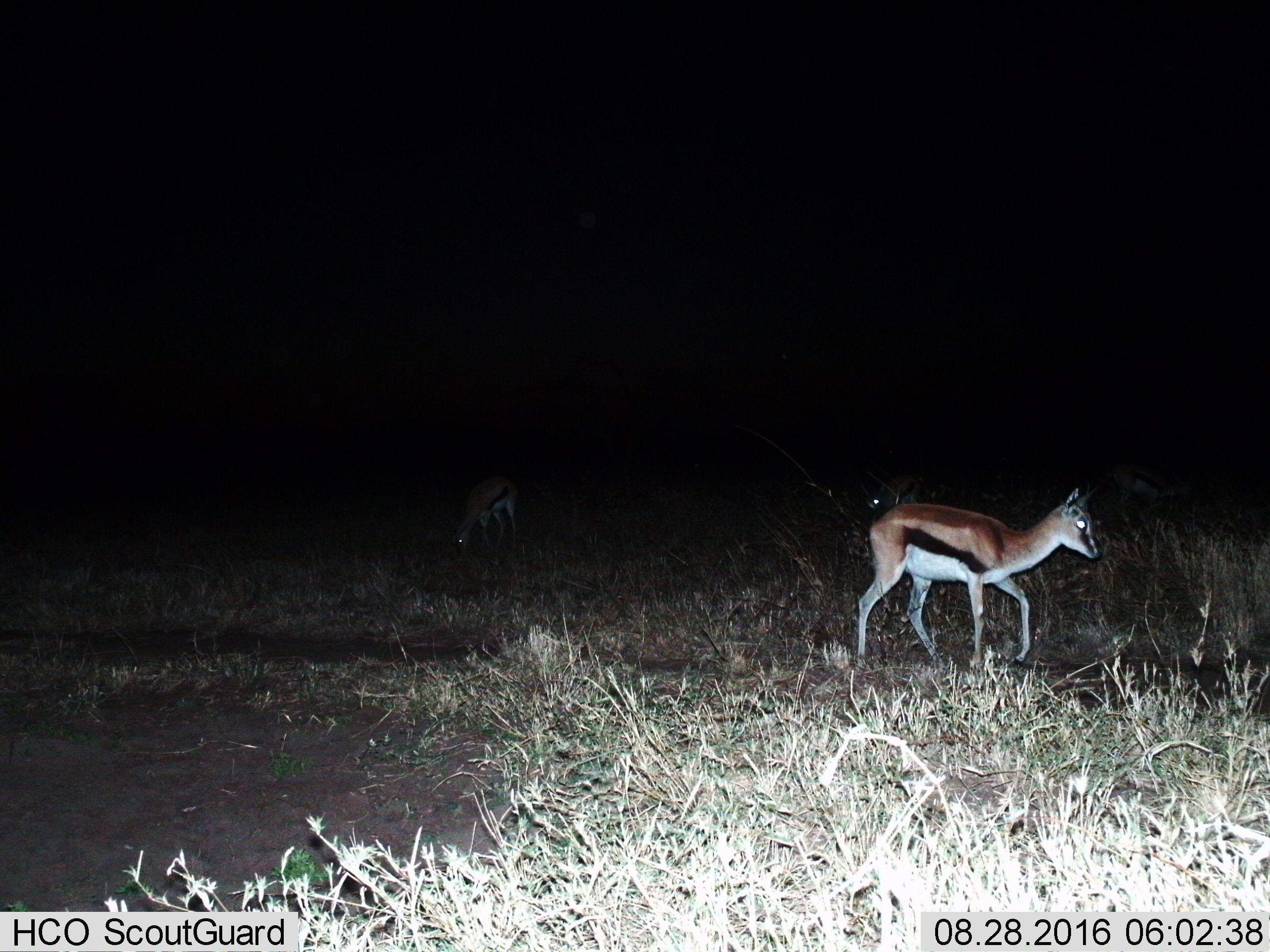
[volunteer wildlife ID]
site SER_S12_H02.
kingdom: Animalia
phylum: Chordata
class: Mammalia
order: Artiodactyla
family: Bovidae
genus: Eudorcas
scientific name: Eudorcas thomsonii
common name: thomson's gazelle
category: gazellethomsons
Gazellethomsons (thomson's gazelle) (Eudorcas thomsonii), count 4. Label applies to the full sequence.